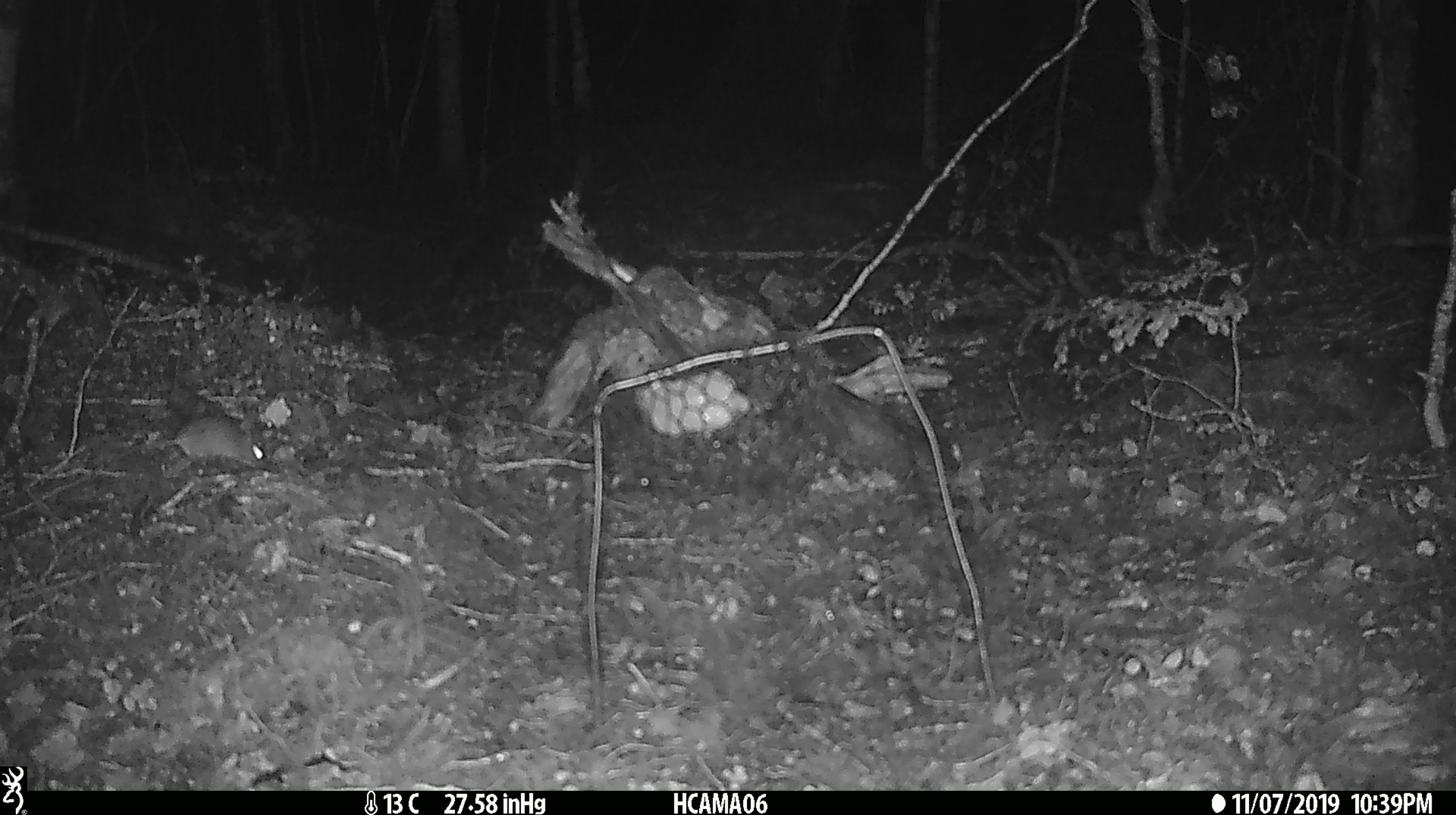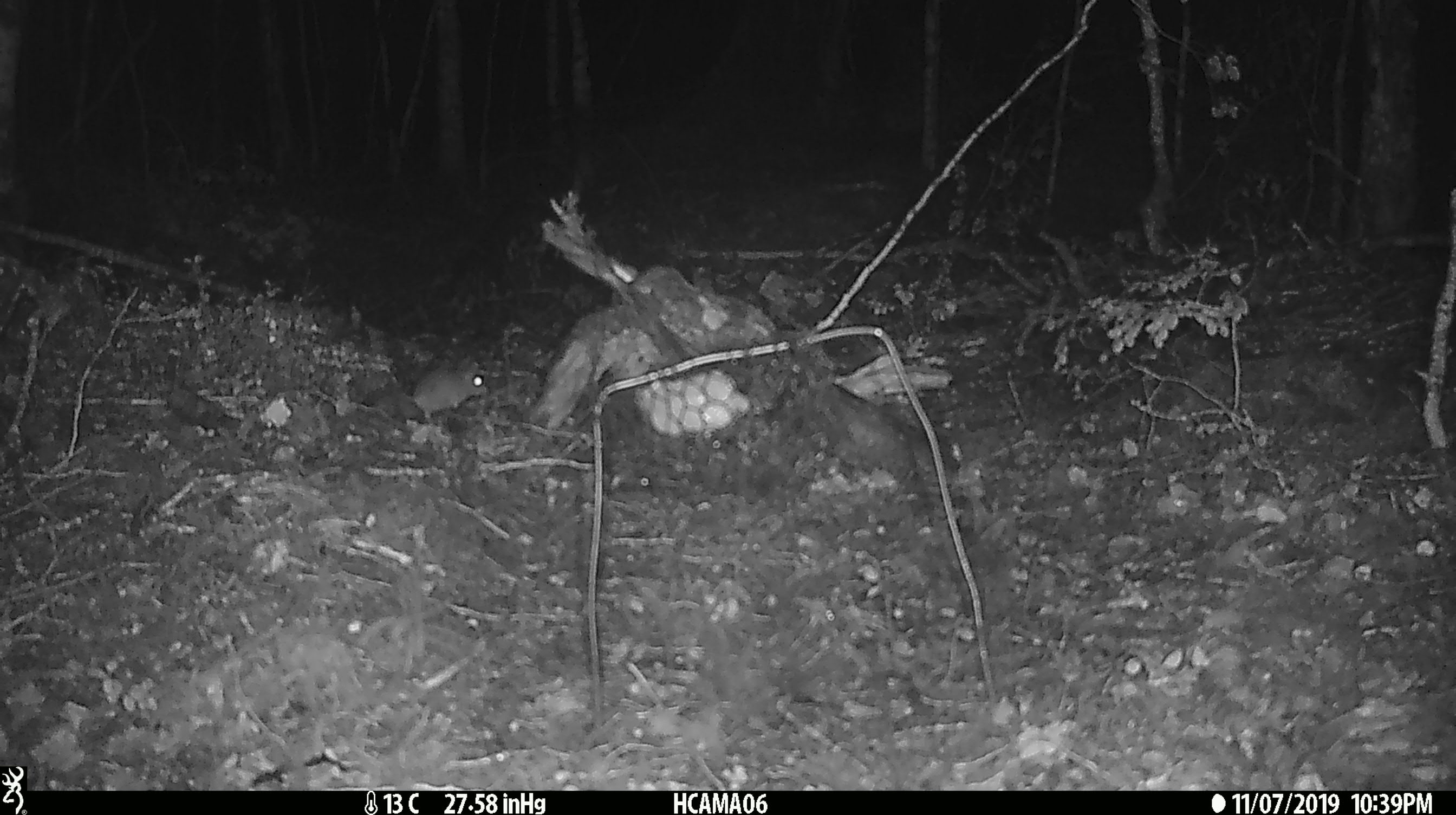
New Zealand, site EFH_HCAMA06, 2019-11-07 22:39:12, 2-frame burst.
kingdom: Animalia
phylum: Chordata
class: Mammalia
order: Rodentia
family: Muridae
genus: Mus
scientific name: Mus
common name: mouse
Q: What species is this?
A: Mouse (Mus).